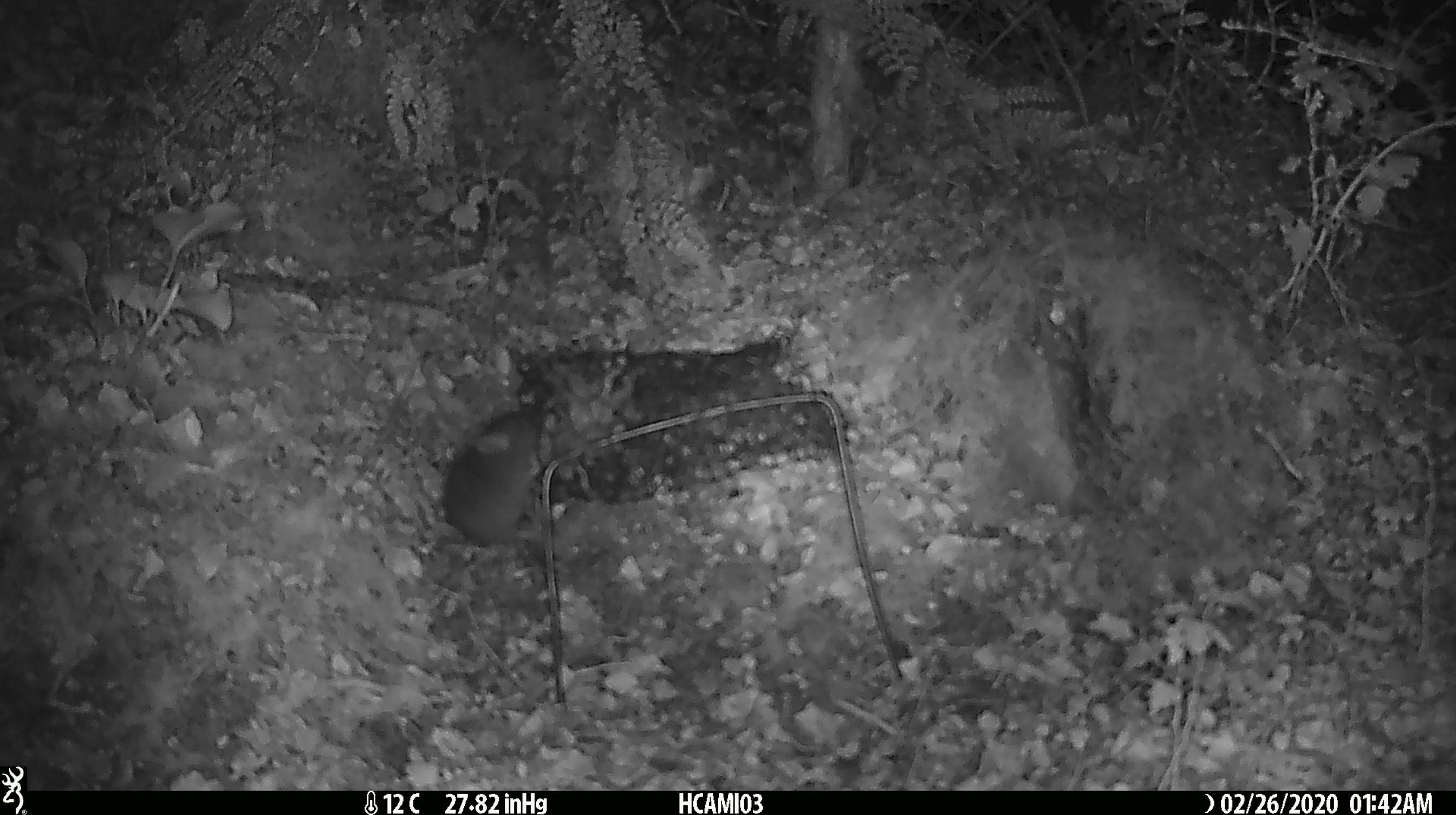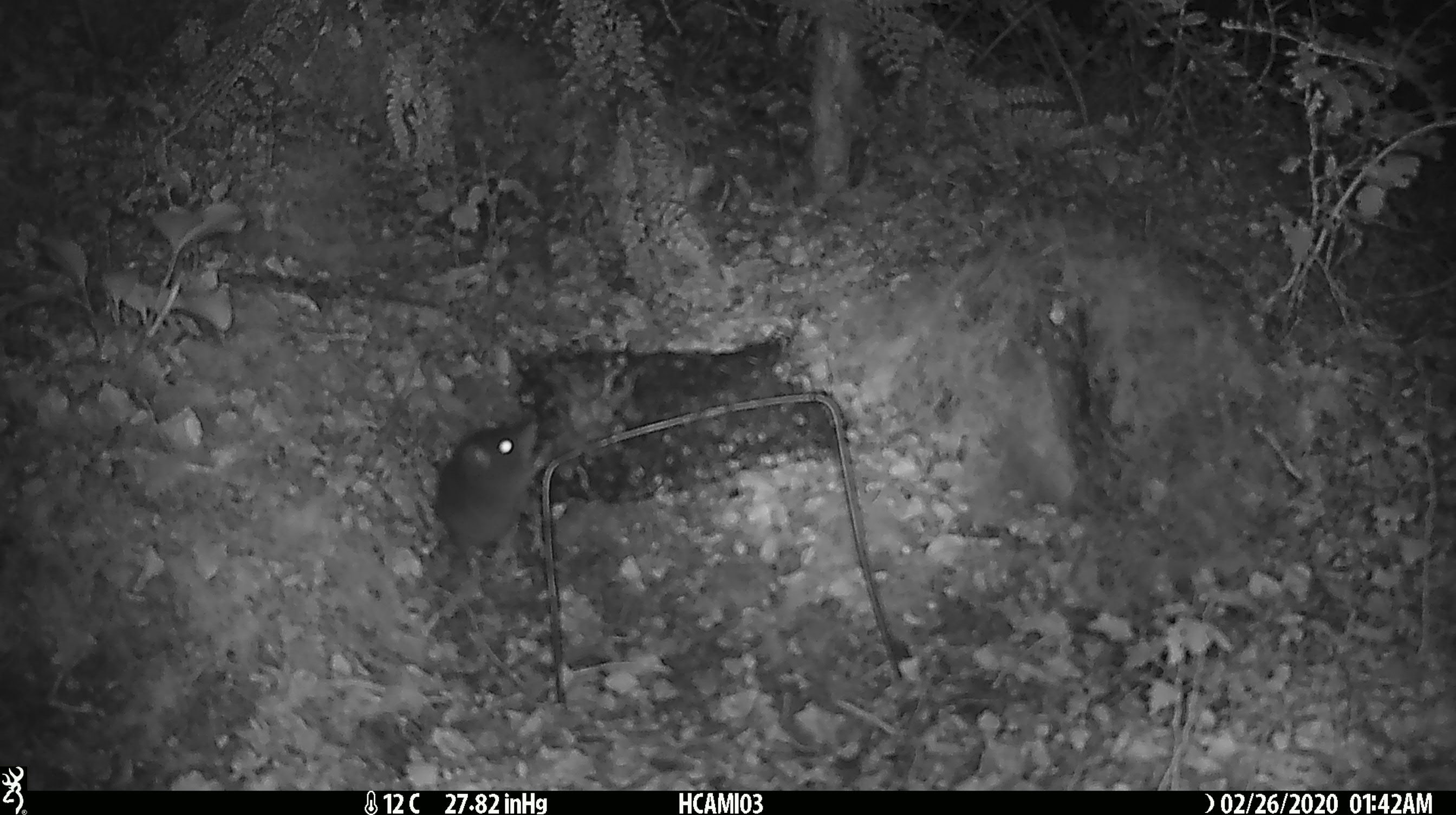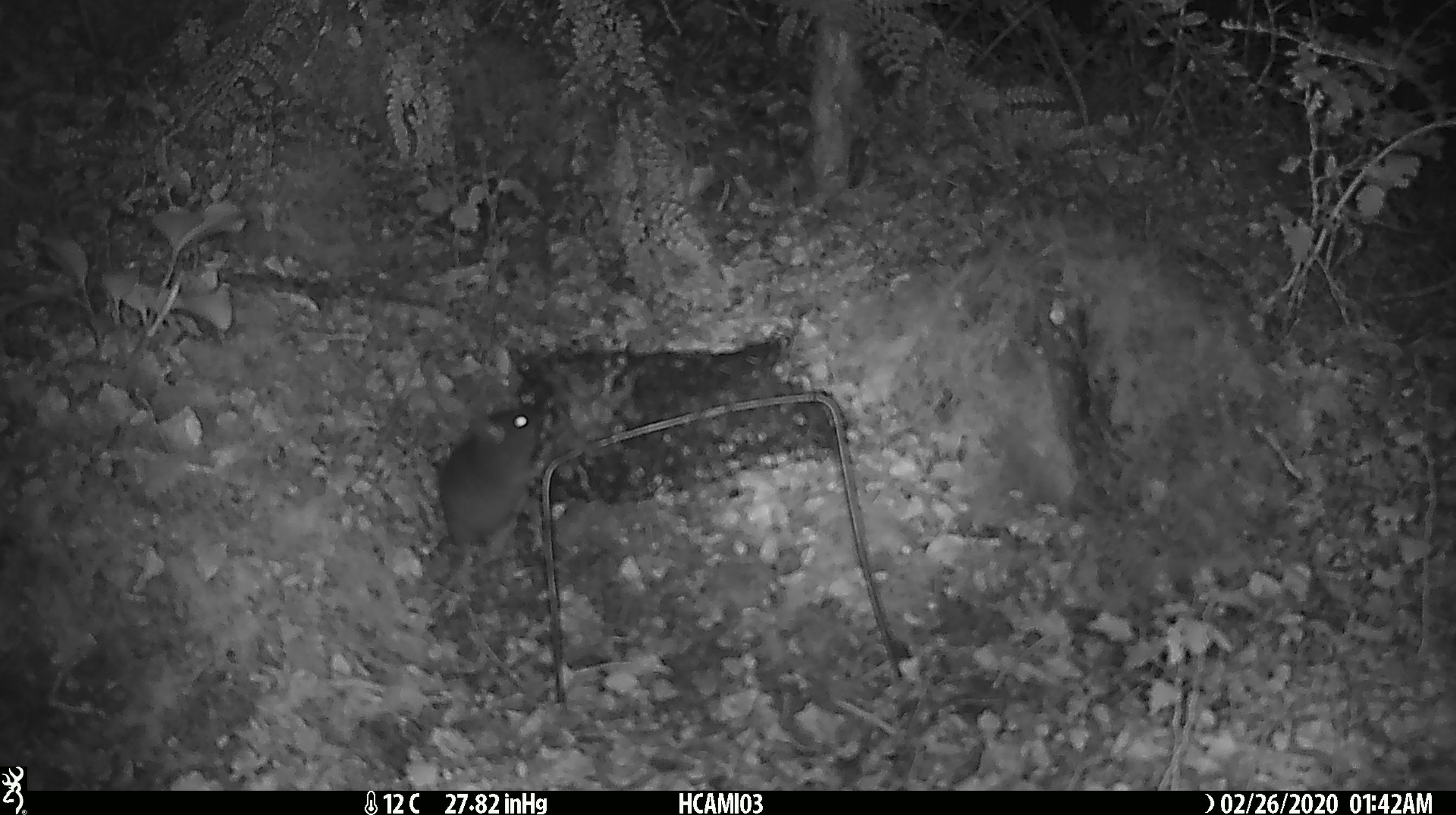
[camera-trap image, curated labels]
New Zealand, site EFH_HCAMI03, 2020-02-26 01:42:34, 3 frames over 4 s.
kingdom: Animalia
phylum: Chordata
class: Mammalia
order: Rodentia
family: Muridae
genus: Mus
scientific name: Mus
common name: mouse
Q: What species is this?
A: Mouse (Mus).